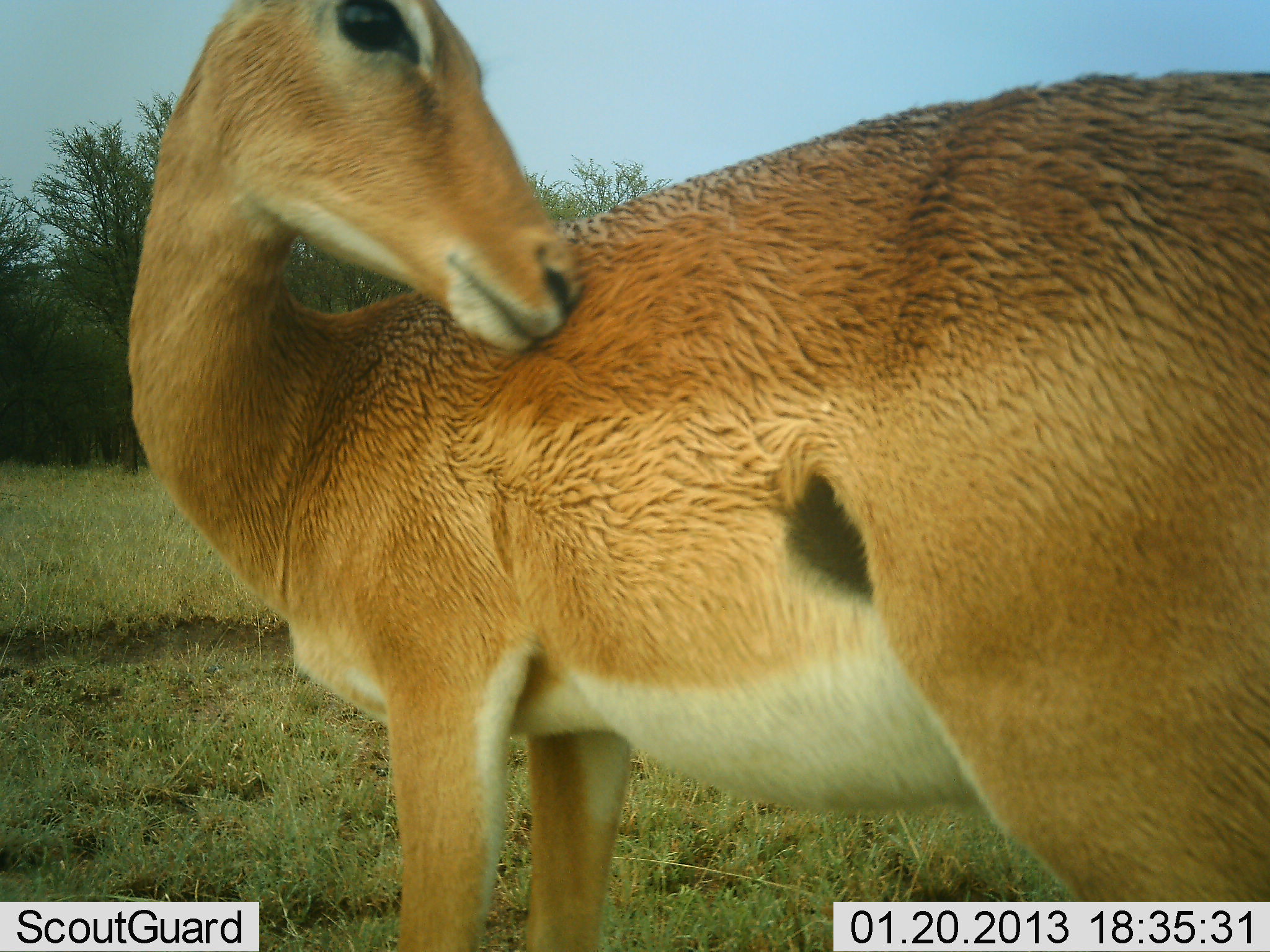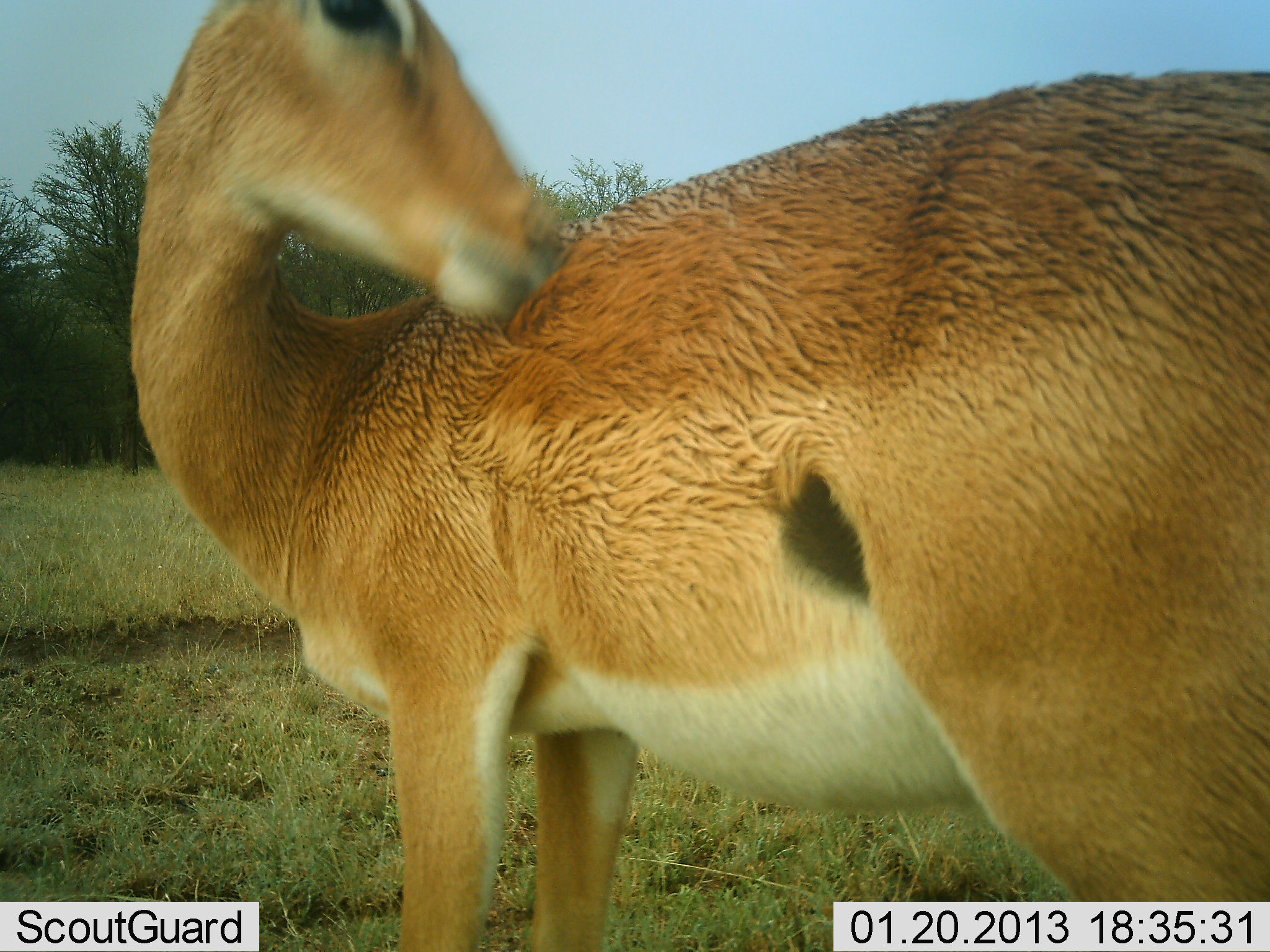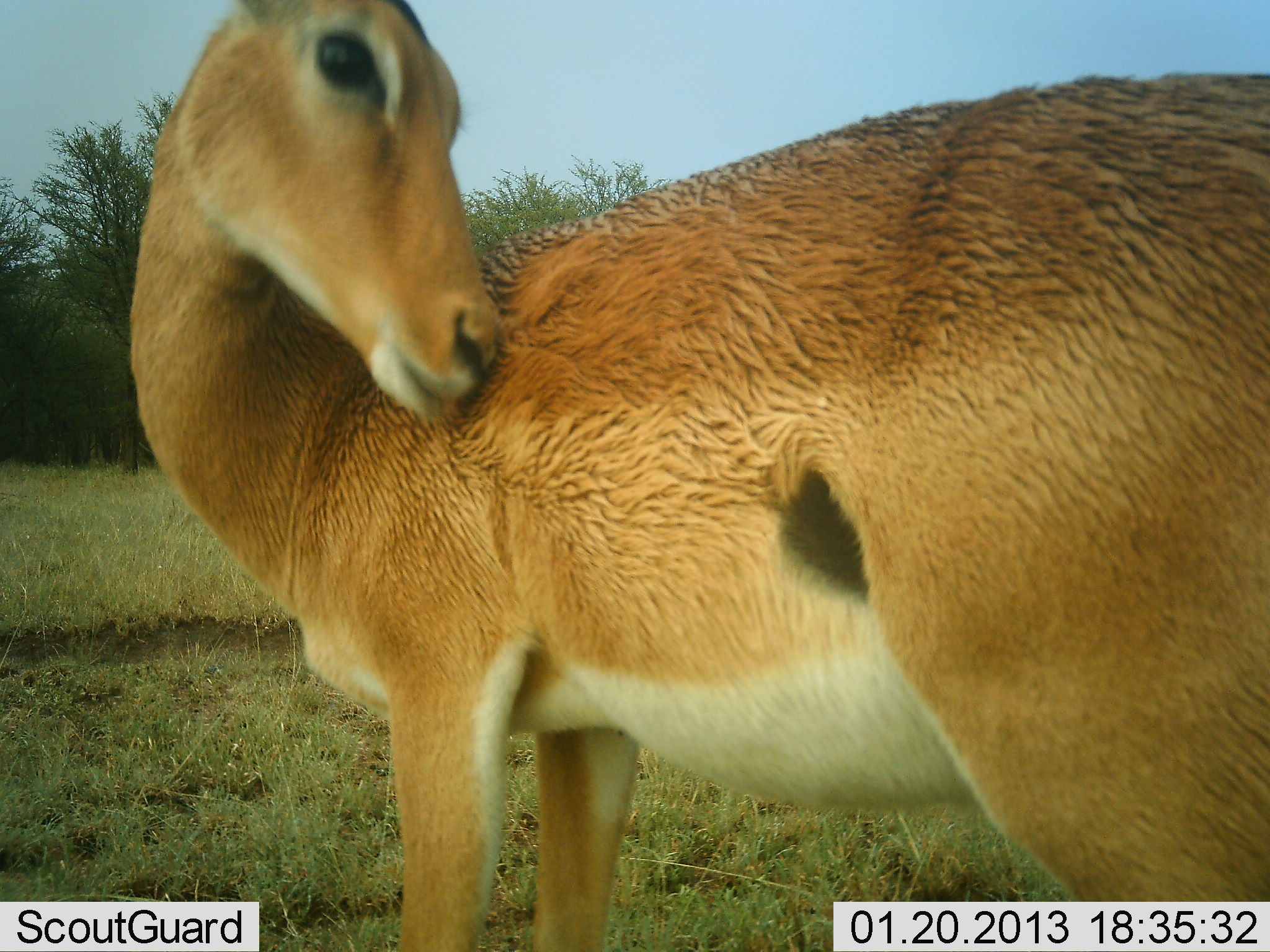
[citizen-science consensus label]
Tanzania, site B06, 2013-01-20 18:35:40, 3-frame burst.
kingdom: Animalia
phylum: Chordata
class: Mammalia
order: Artiodactyla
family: Bovidae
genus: Aepyceros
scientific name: Aepyceros melampus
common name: impala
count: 1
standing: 96%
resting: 0%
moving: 4%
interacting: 4%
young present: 0%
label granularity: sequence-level